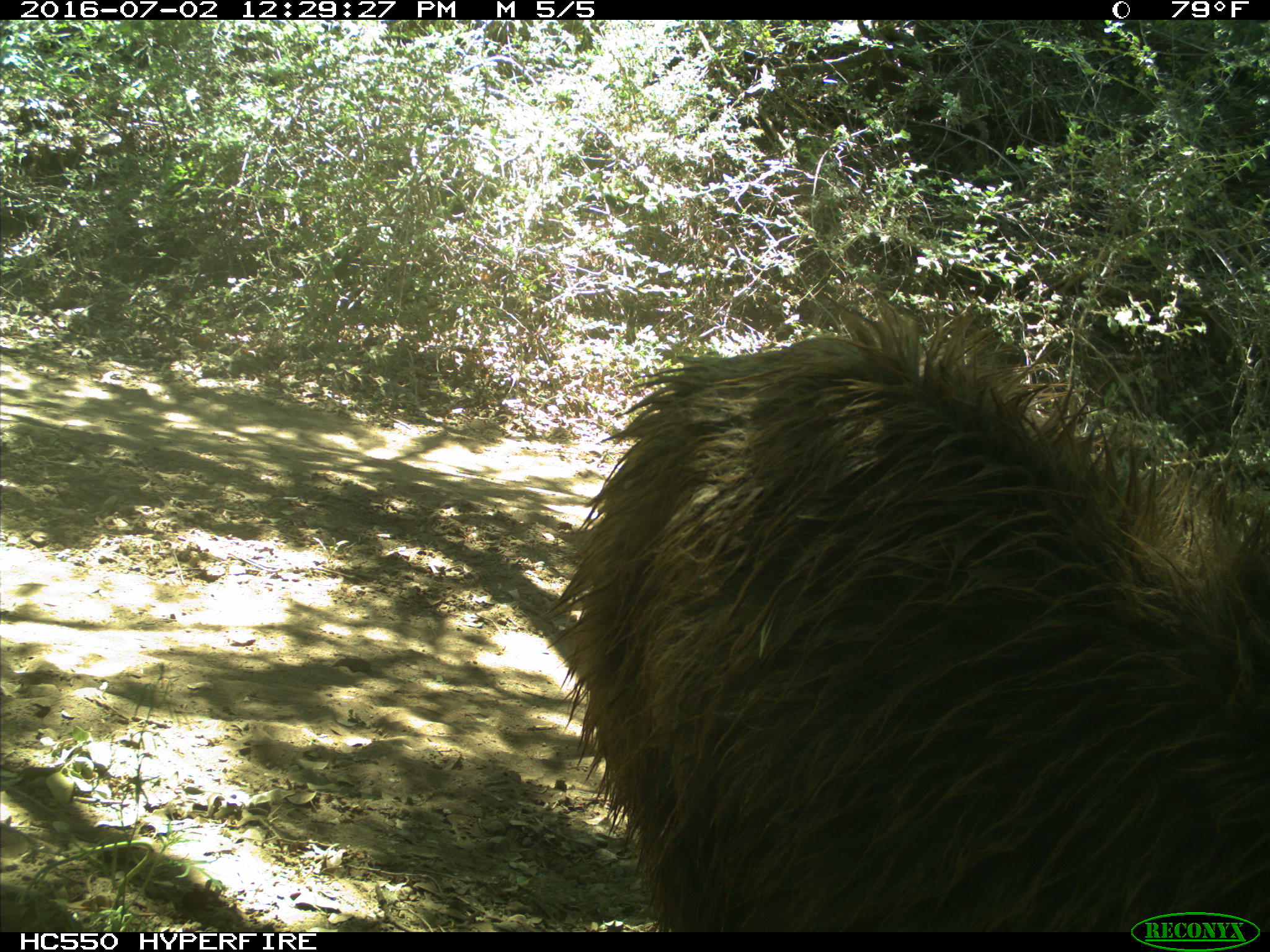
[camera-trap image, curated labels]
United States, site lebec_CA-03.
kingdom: Animalia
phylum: Chordata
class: Mammalia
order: Carnivora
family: Ursidae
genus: Ursus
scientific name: Ursus americanus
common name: american black bear